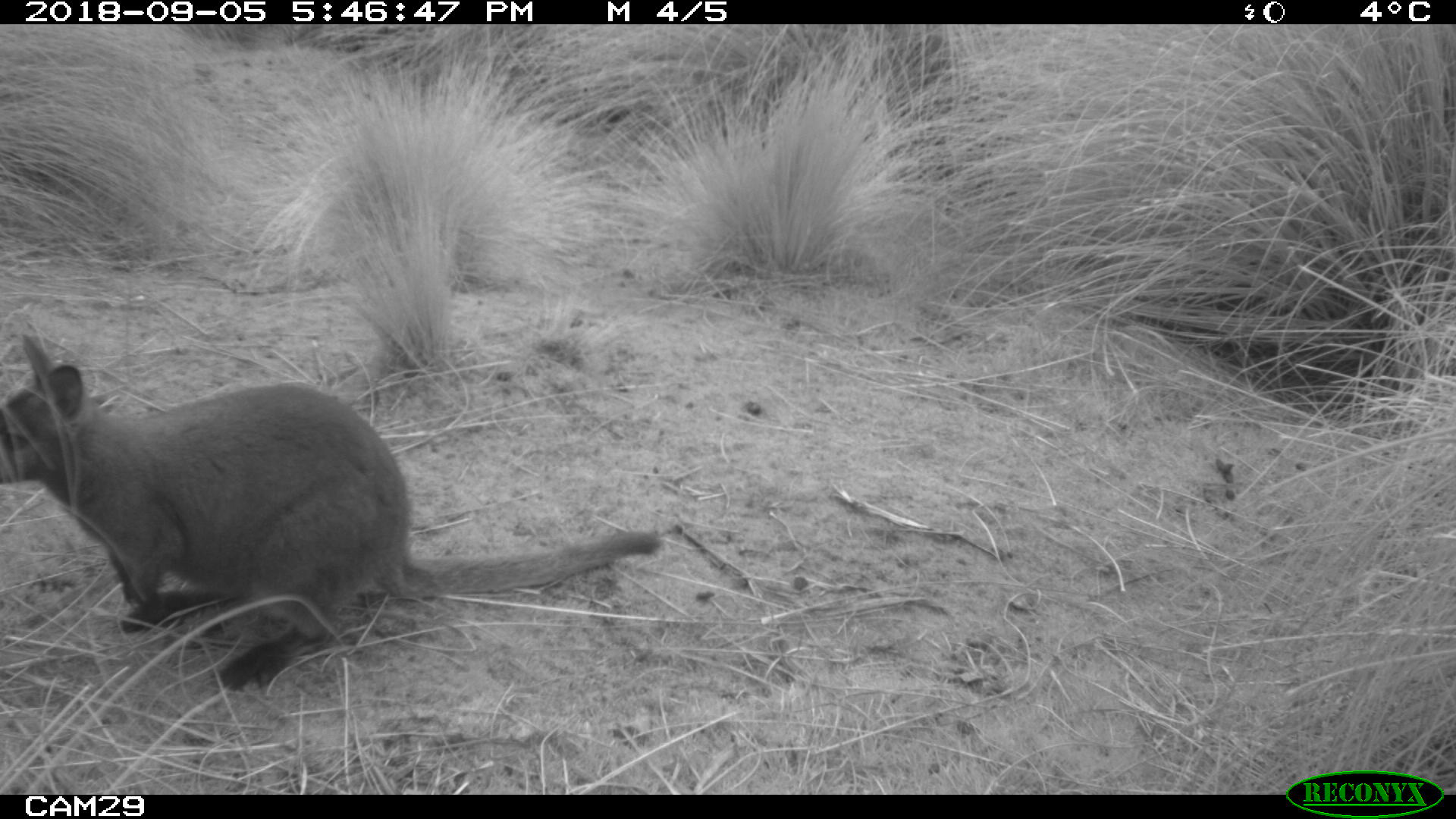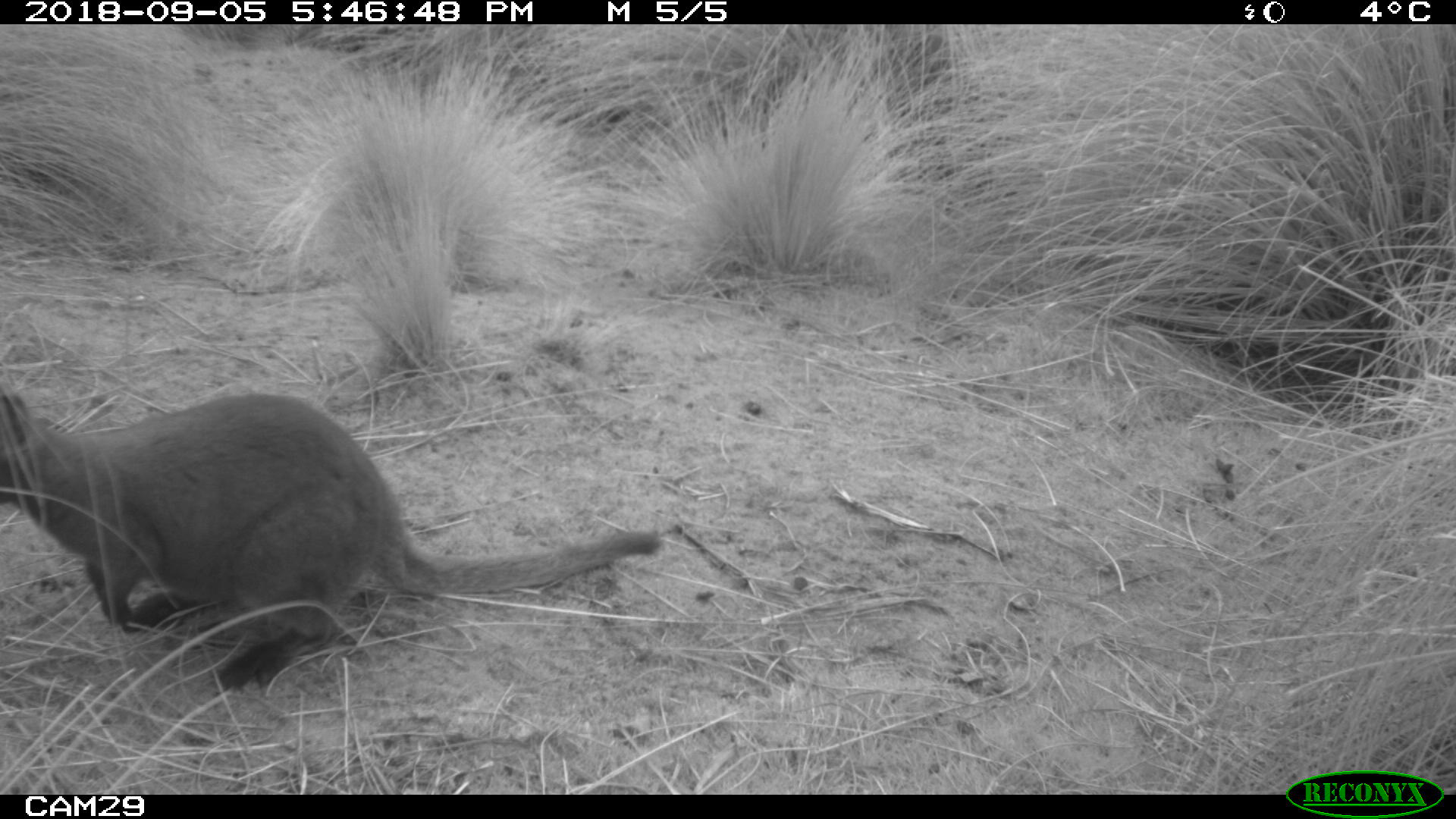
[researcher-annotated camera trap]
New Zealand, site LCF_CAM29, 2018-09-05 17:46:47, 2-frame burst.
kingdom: Animalia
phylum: Chordata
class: Mammalia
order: Diprotodontia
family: Macropodidae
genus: Notamacropus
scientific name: Notamacropus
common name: wallaby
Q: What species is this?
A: Wallaby (Notamacropus).